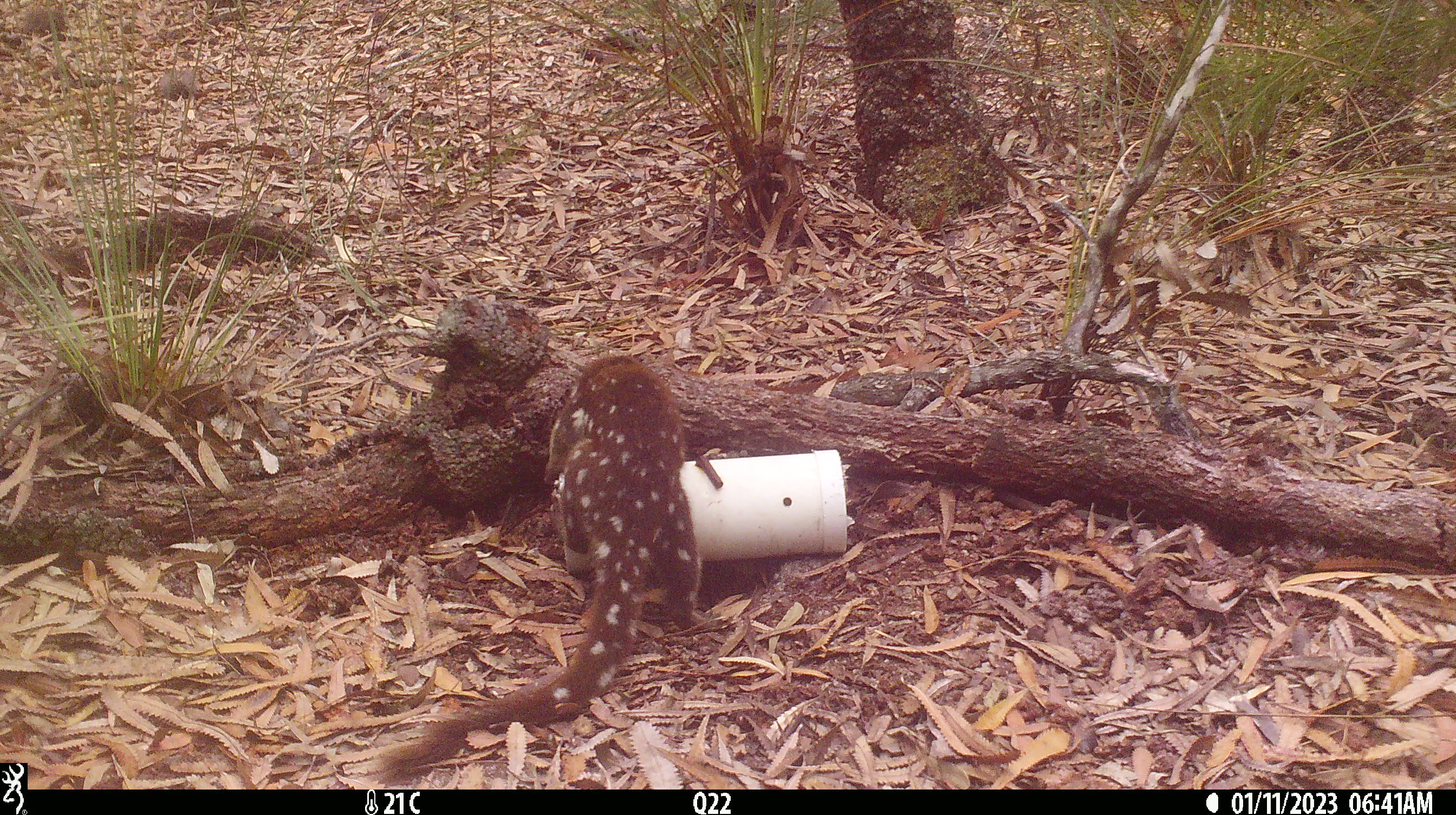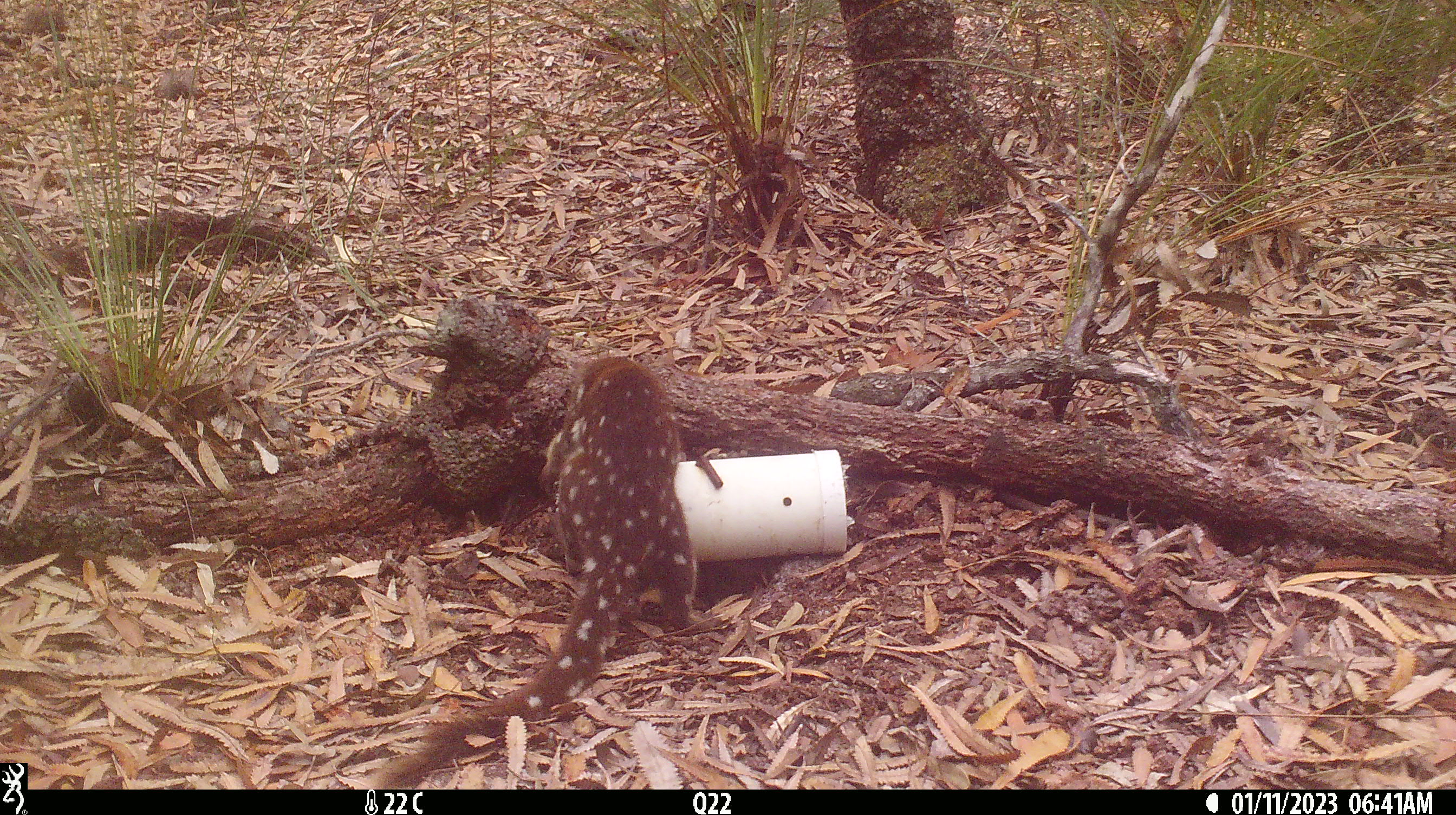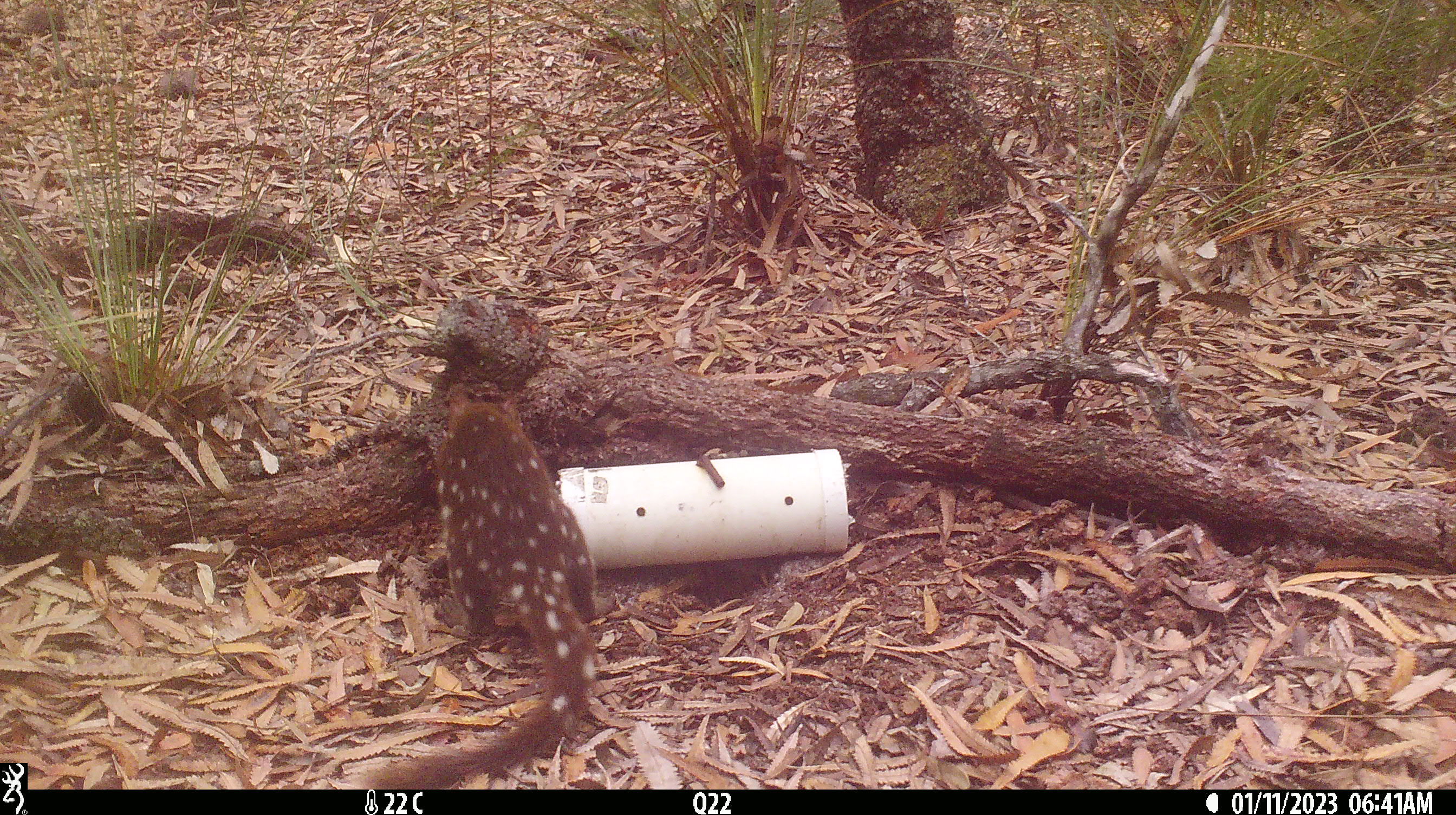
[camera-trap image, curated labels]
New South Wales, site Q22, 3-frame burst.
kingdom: Animalia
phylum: Chordata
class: Mammalia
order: Dasyuromorphia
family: Dasyuridae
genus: Dasyurus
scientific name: Dasyurus maculatus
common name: spotted-tailed quoll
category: quoll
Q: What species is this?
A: Quoll (spotted-tailed quoll) (Dasyurus maculatus).